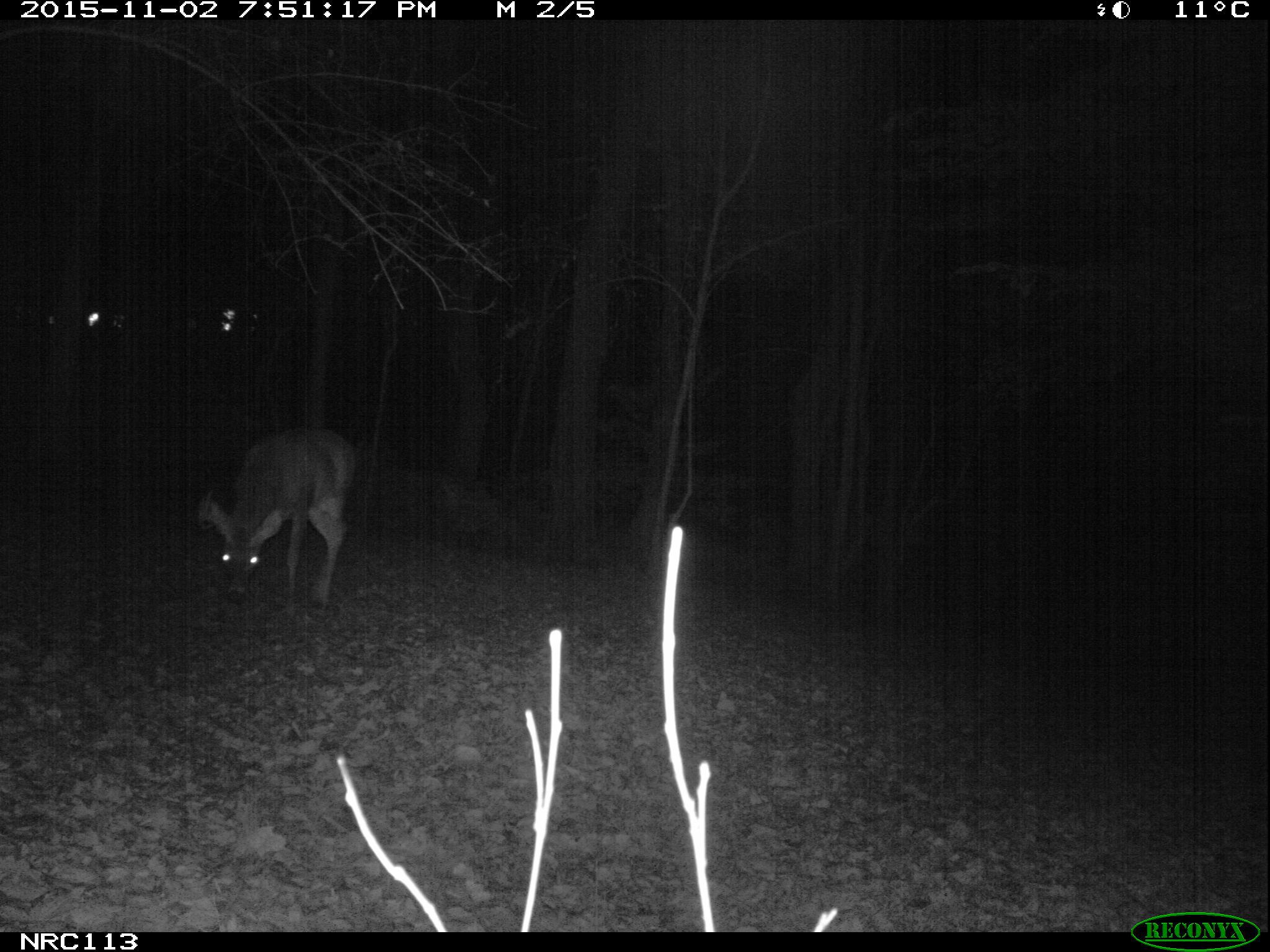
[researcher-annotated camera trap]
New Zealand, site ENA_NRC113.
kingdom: Animalia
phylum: Chordata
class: Mammalia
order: Artiodactyla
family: Cervidae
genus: Odocoileus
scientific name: Odocoileus virginianus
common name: white-tailed deer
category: white tailed deer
White tailed deer (white-tailed deer) (Odocoileus virginianus).